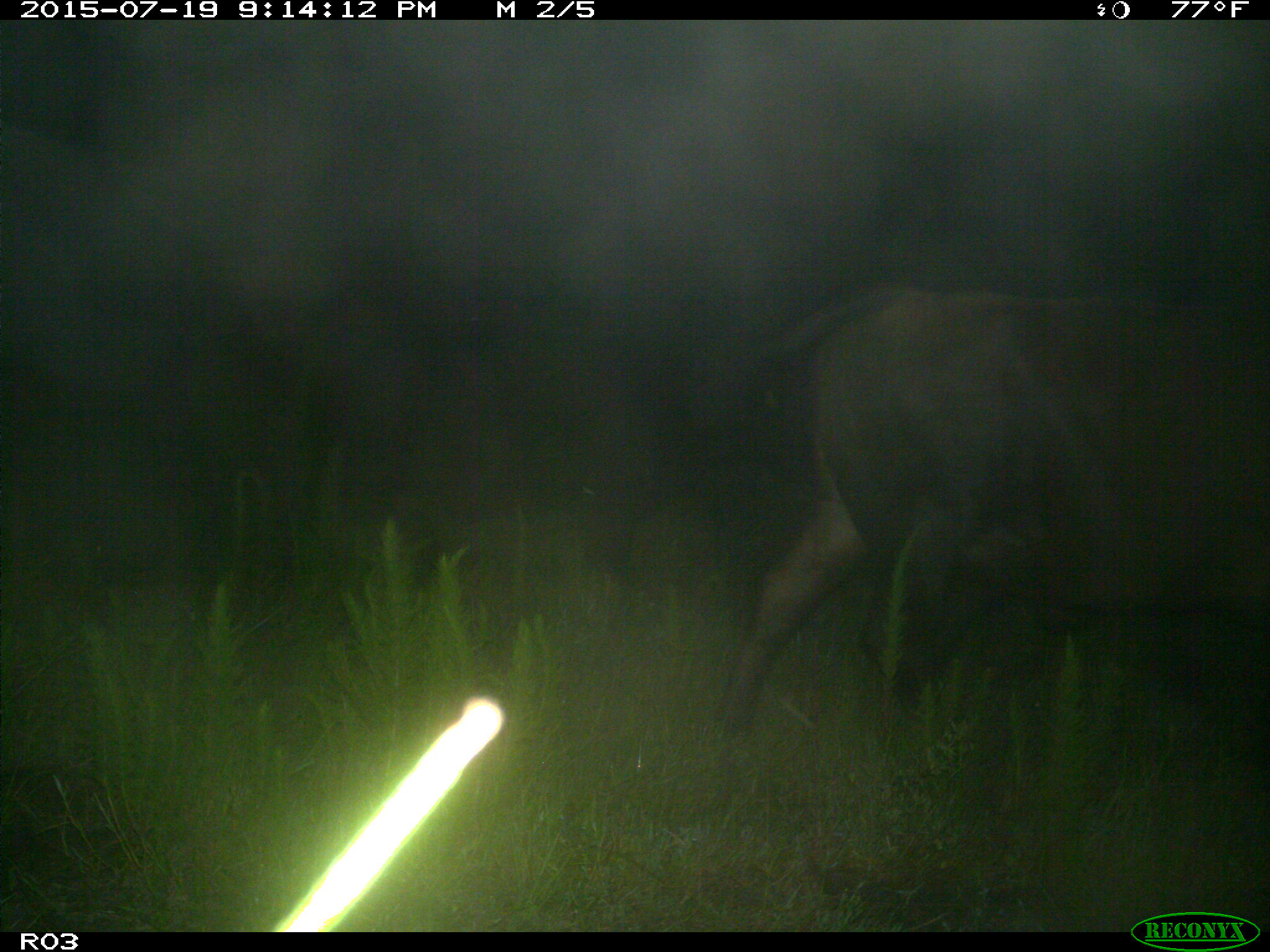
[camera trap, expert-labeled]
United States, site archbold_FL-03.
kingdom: Animalia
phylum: Chordata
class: Mammalia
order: Artiodactyla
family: Bovidae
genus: Bos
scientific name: Bos taurus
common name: domestic cow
Bos taurus (domestic cow).